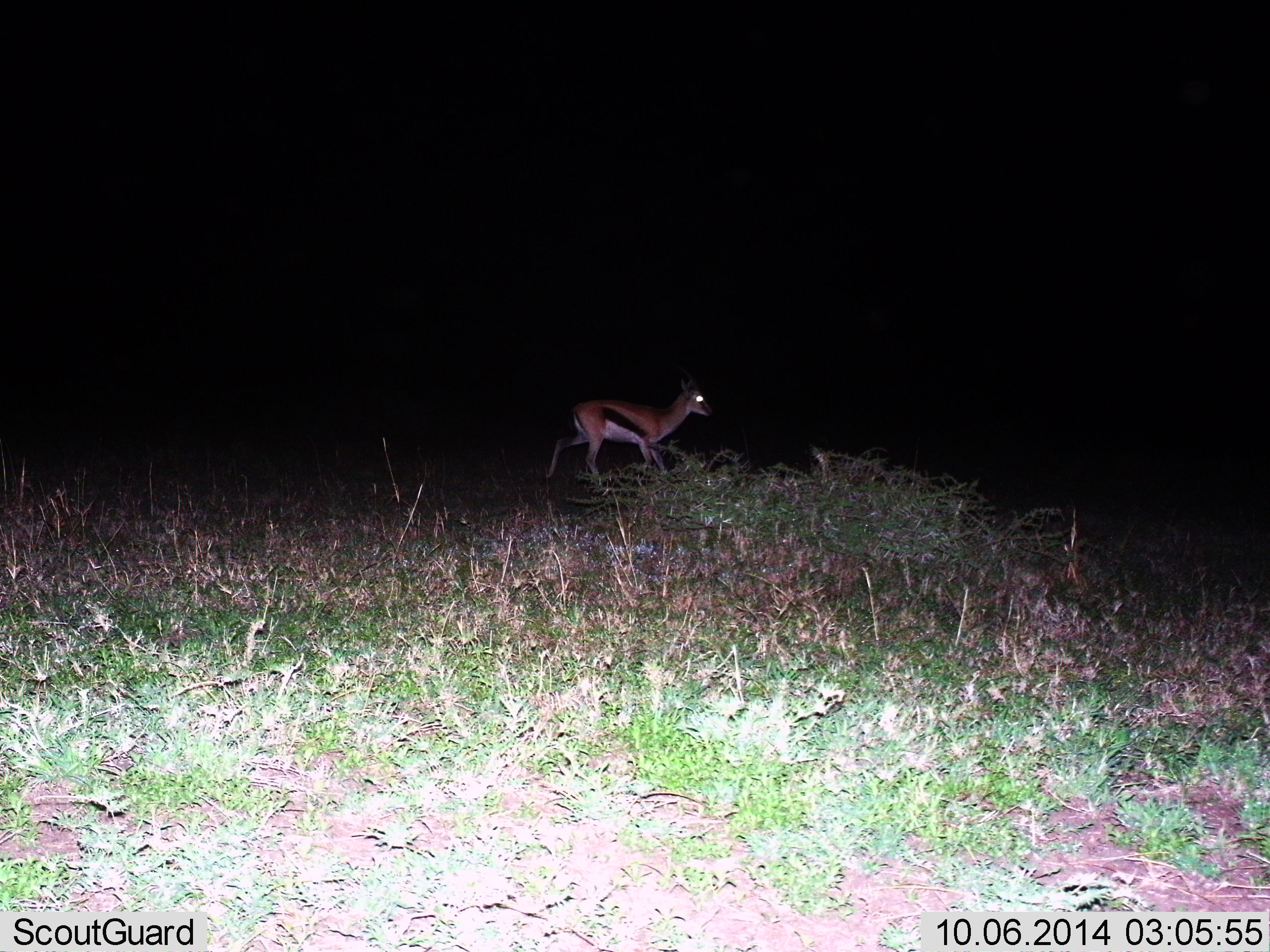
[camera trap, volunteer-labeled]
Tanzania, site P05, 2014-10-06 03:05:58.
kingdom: Animalia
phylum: Chordata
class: Mammalia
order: Artiodactyla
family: Bovidae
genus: Eudorcas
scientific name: Eudorcas thomsonii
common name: thomson's gazelle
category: gazellethomsons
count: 1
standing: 20%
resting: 0%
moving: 80%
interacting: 0%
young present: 0%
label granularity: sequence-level